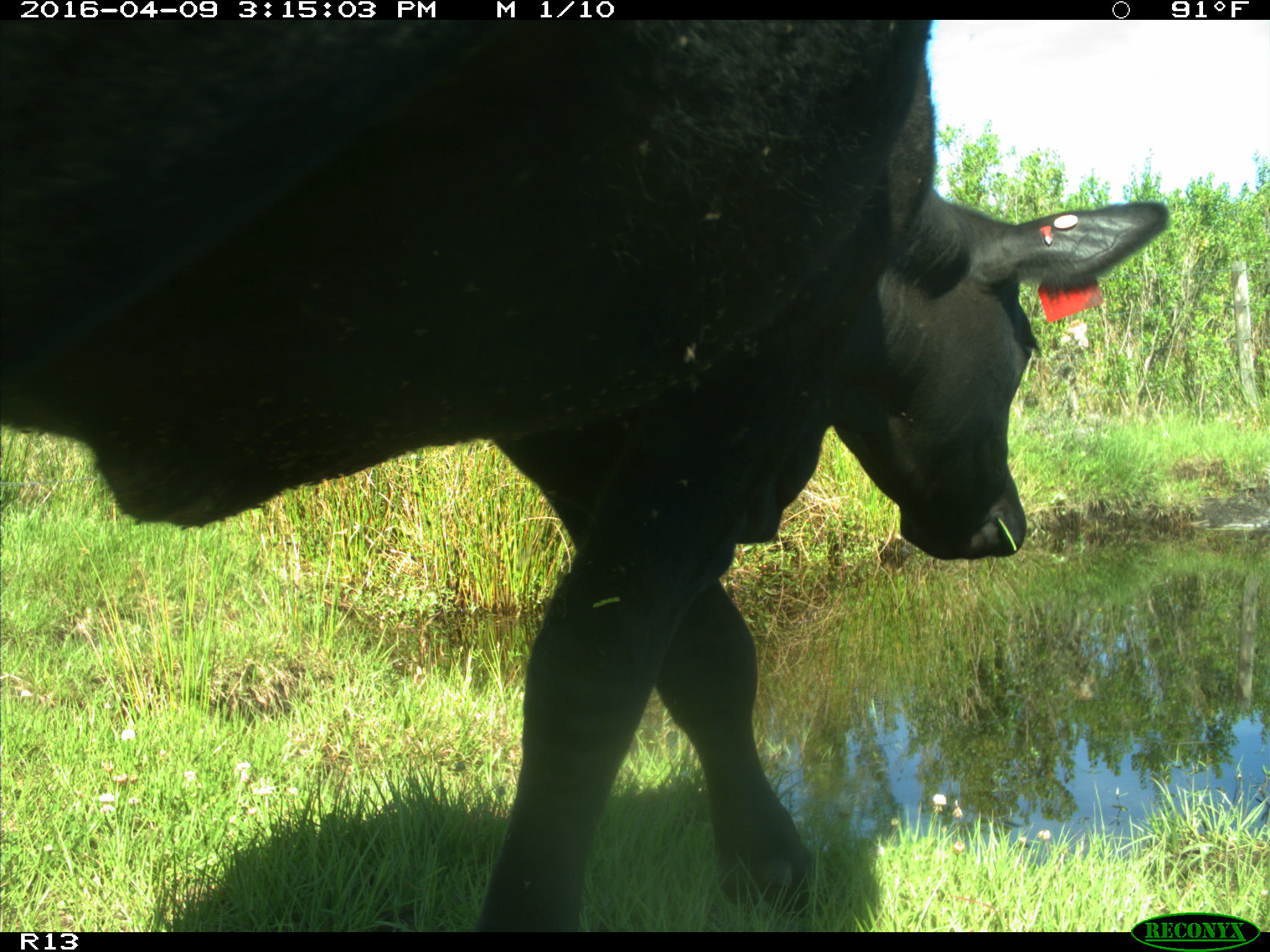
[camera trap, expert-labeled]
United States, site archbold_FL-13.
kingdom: Animalia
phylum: Chordata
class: Mammalia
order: Artiodactyla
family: Bovidae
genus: Bos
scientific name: Bos taurus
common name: domestic cow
Bos taurus (domestic cow).